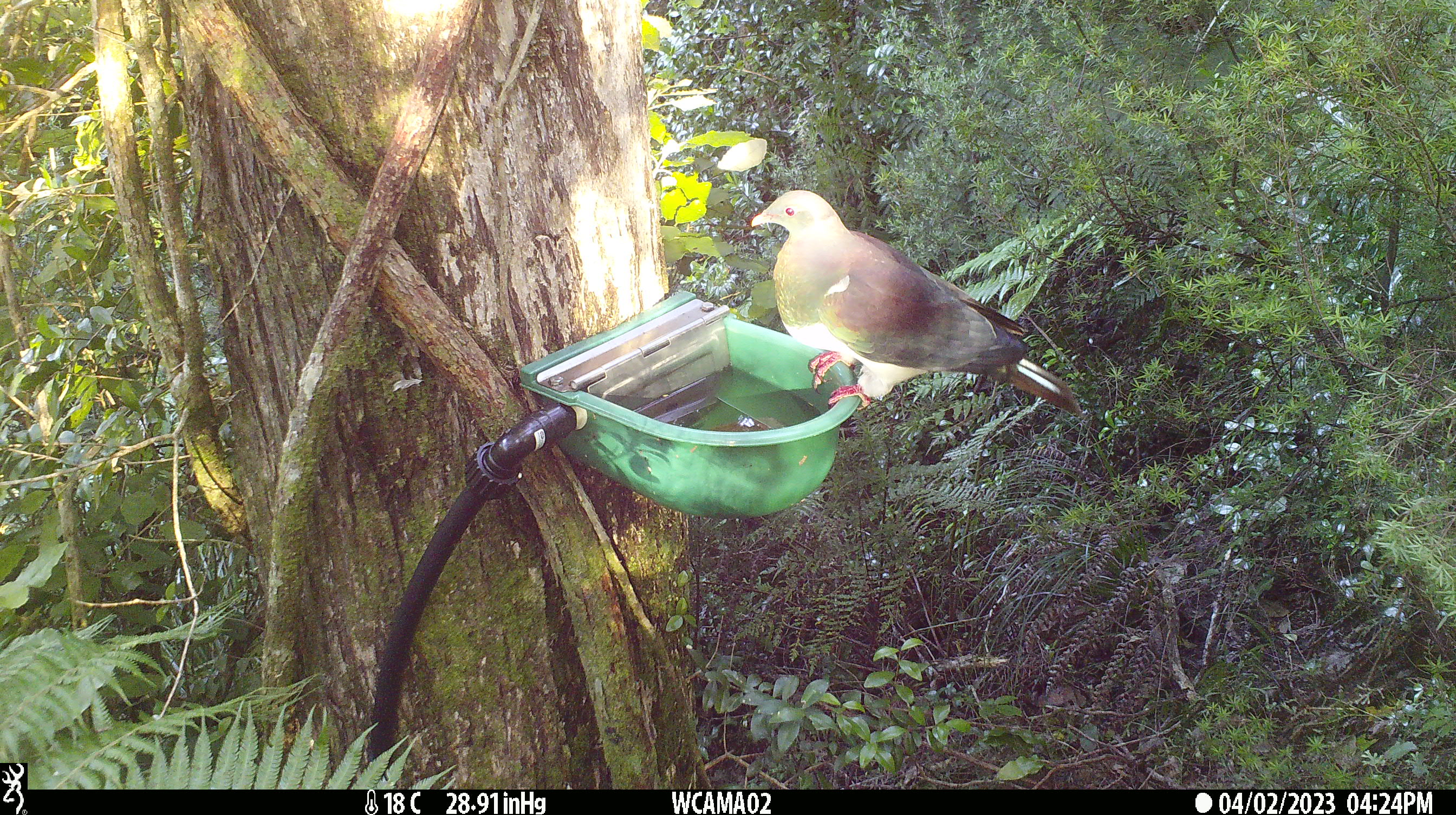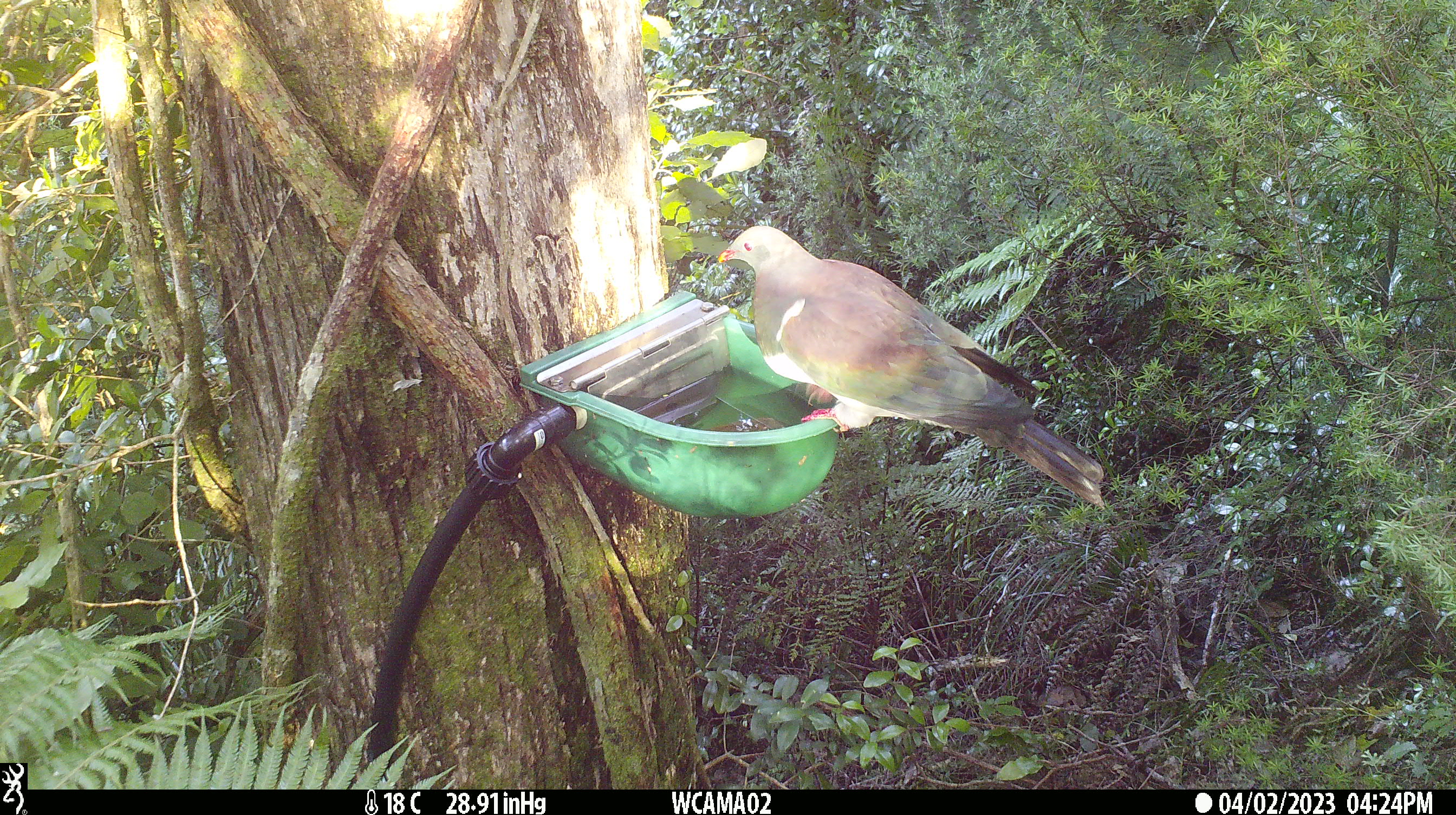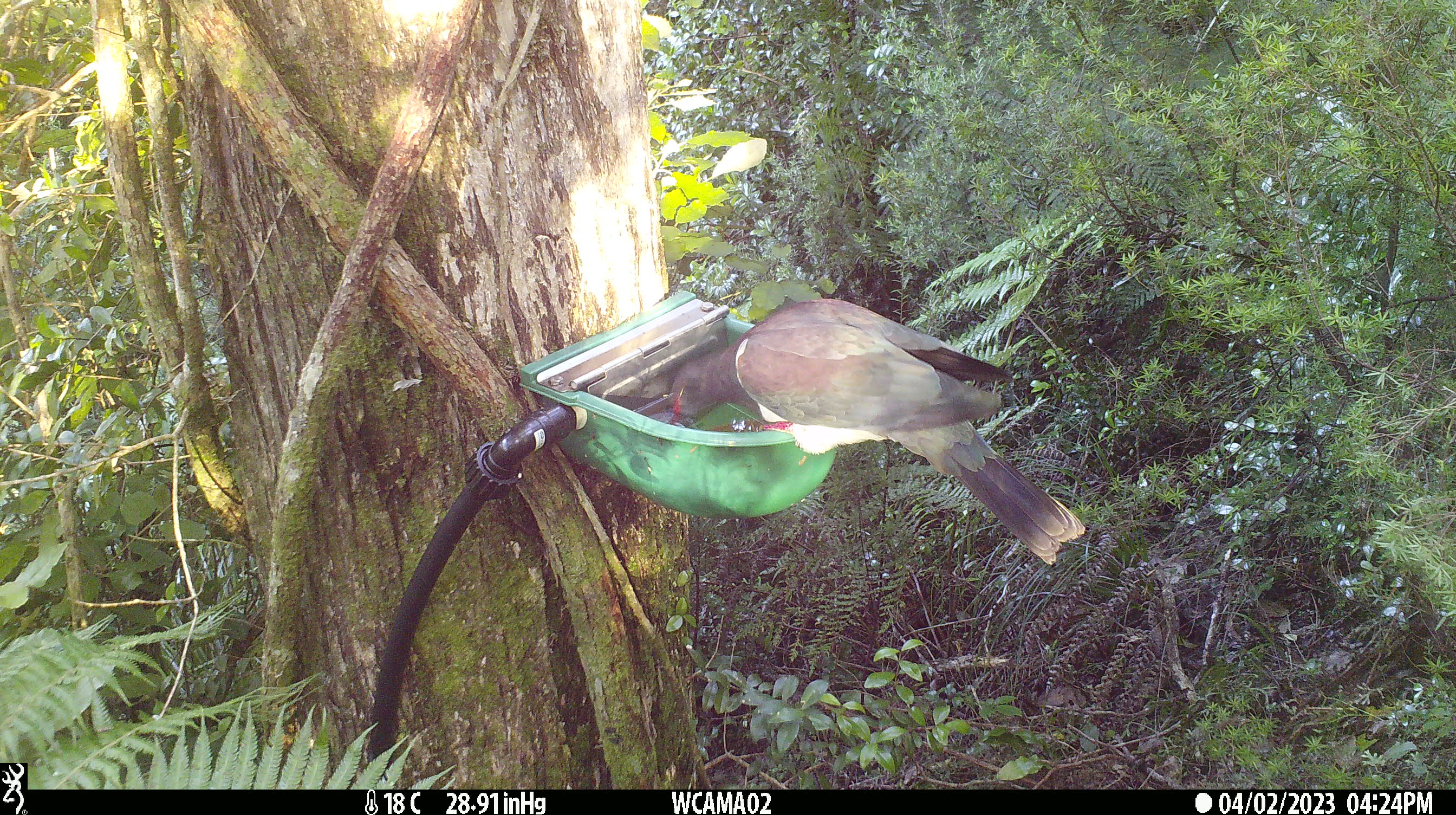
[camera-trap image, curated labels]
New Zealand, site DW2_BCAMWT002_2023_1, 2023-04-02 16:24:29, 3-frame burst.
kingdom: Animalia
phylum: Chordata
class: Aves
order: Columbiformes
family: Columbidae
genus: Hemiphaga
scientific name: Hemiphaga novaeseelandiae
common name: new zealand pigeon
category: kereru